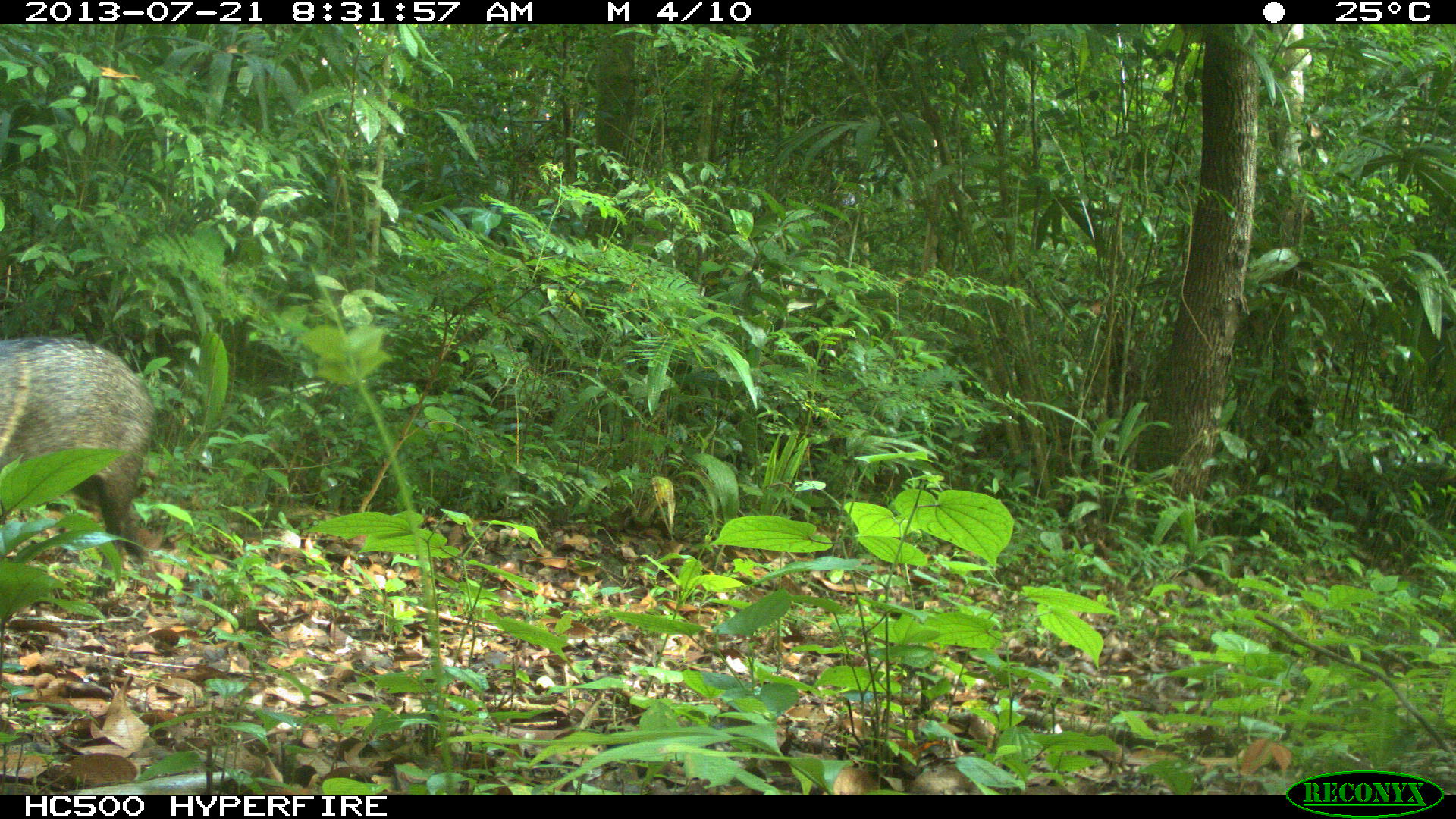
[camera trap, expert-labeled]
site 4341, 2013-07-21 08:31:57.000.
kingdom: Animalia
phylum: Chordata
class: Mammalia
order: Artiodactyla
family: Tayassuidae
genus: Pecari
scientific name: Pecari tajacu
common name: collared peccary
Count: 1.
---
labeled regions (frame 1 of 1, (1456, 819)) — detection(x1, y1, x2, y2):
pecari tajacu: detection(0, 333, 156, 599)